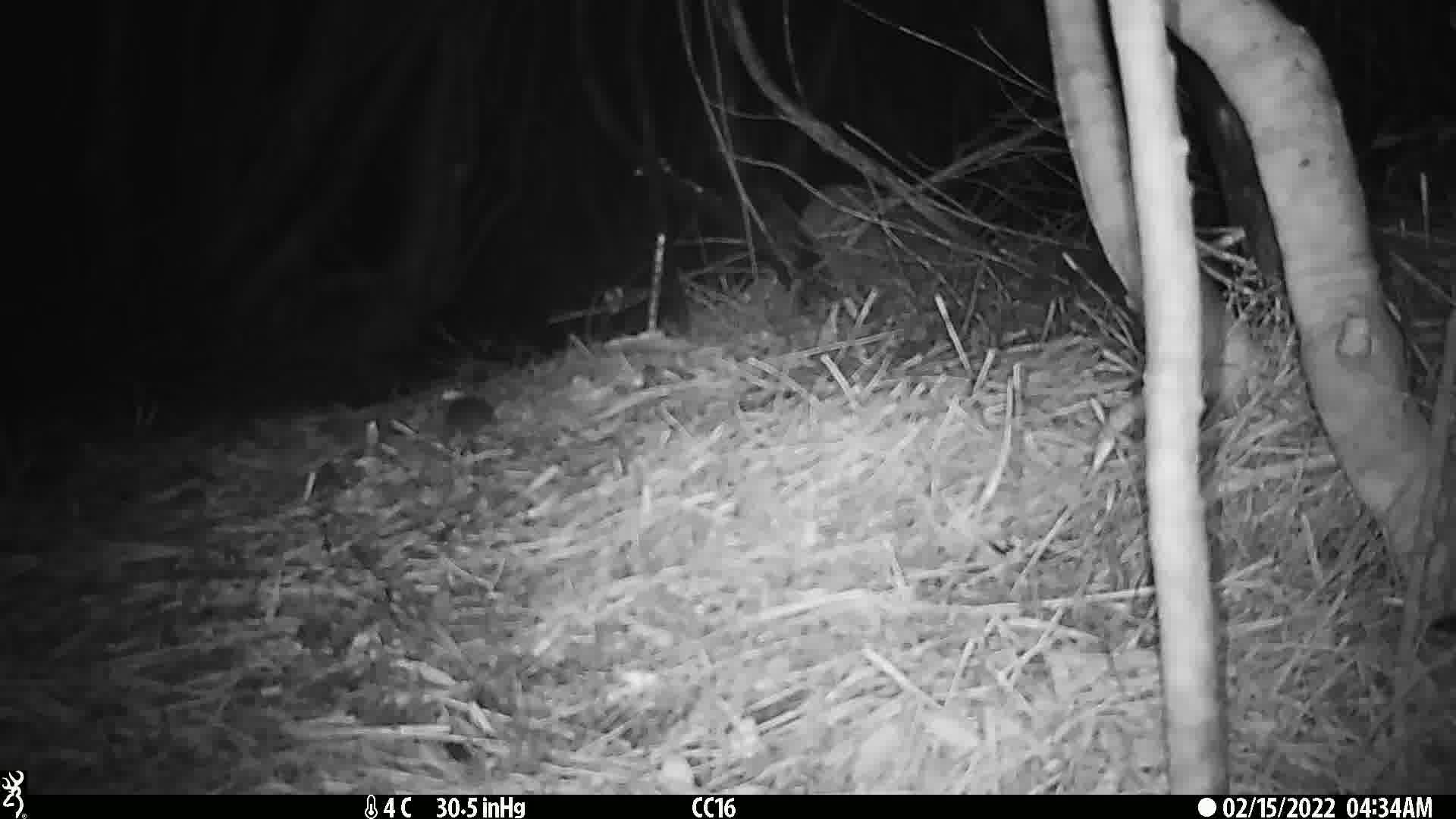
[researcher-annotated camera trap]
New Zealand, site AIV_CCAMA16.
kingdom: Animalia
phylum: Chordata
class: Mammalia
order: Rodentia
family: Muridae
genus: Mus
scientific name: Mus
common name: mouse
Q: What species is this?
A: Mouse (Mus).